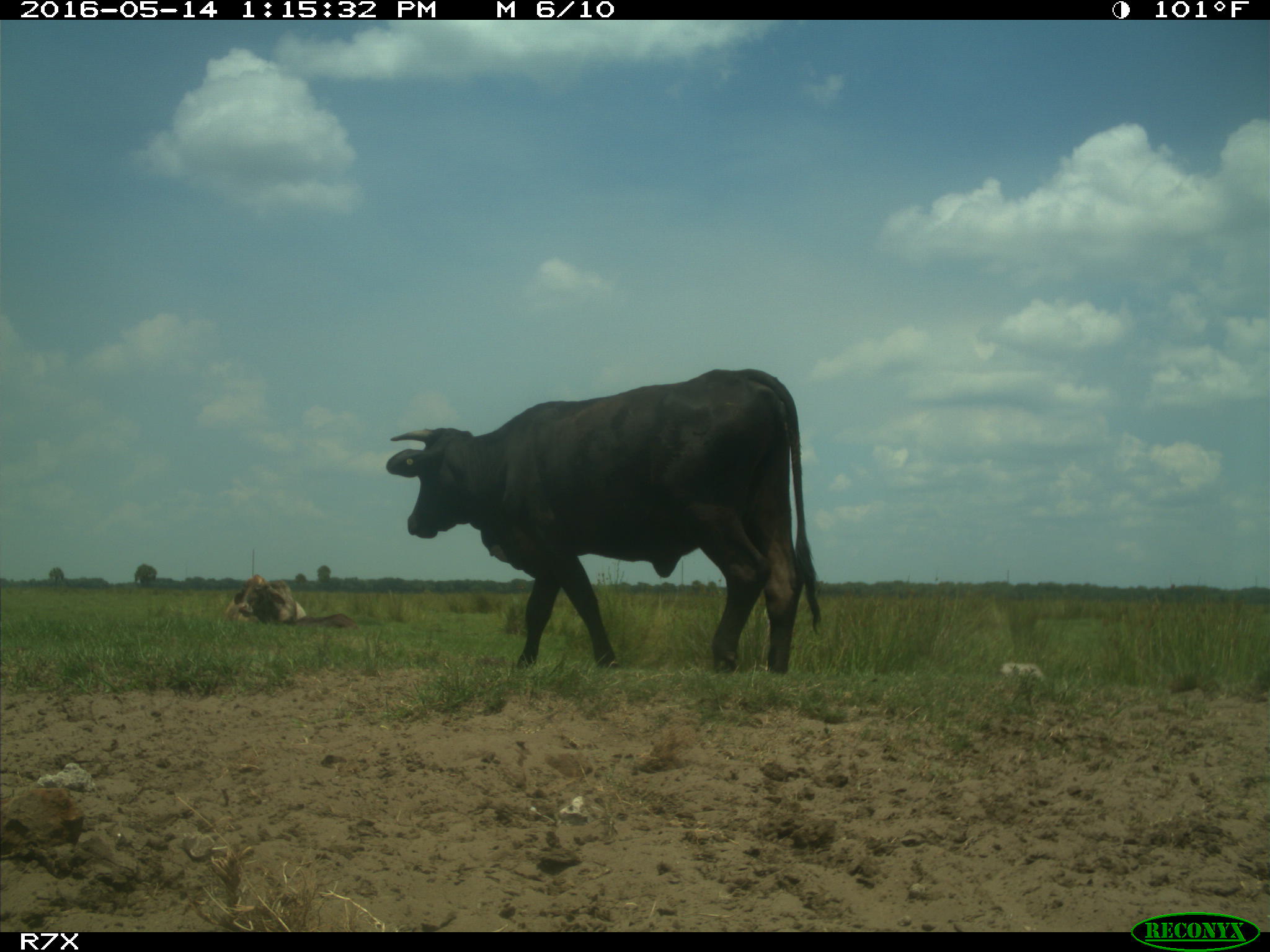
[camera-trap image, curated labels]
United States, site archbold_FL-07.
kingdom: Animalia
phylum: Chordata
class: Mammalia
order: Artiodactyla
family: Bovidae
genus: Bos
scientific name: Bos taurus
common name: domestic cow